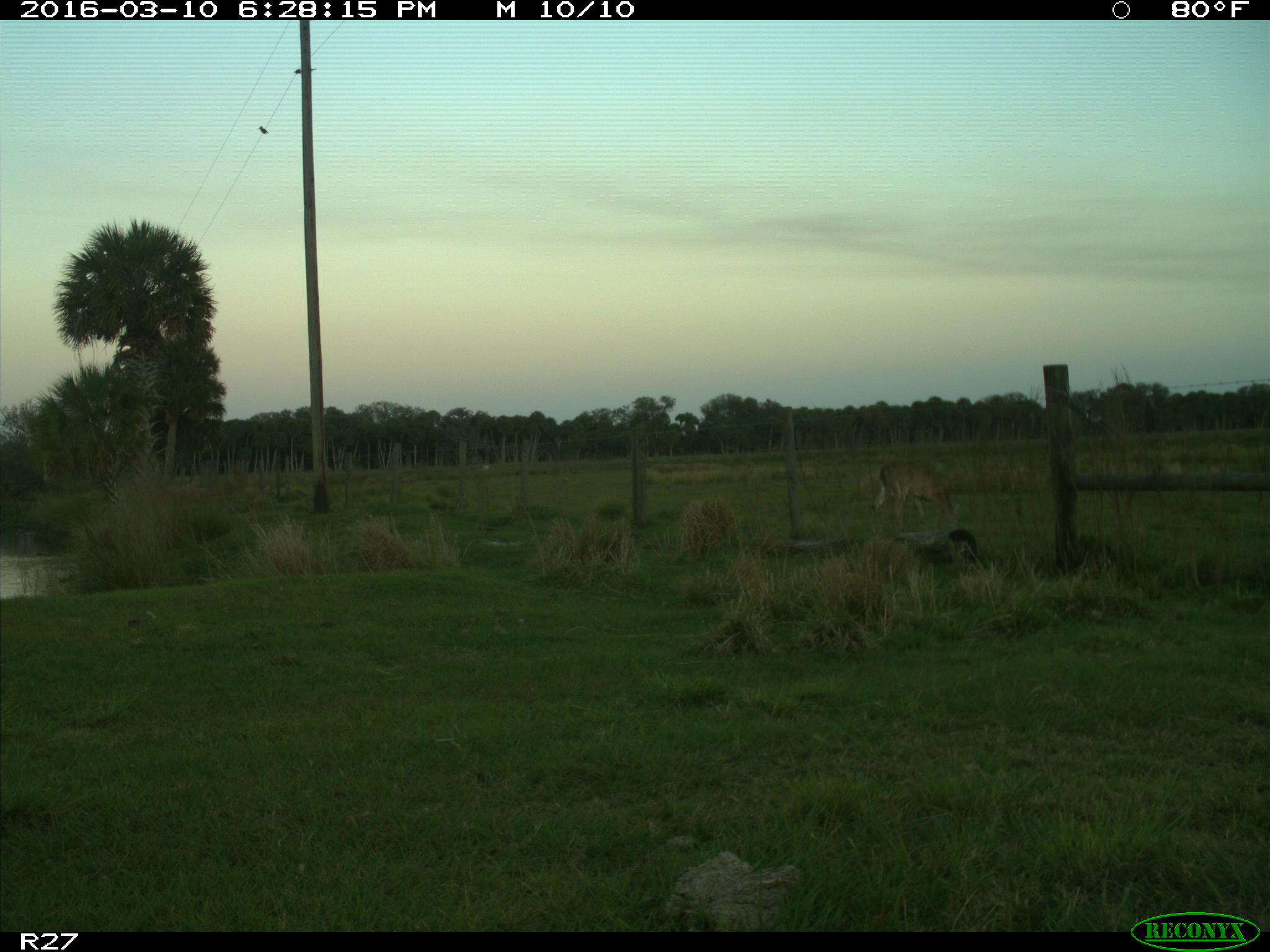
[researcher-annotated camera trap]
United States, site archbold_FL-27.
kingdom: Animalia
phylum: Chordata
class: Mammalia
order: Artiodactyla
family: Cervidae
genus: Odocoileus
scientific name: Odocoileus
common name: deer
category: unidentified deer